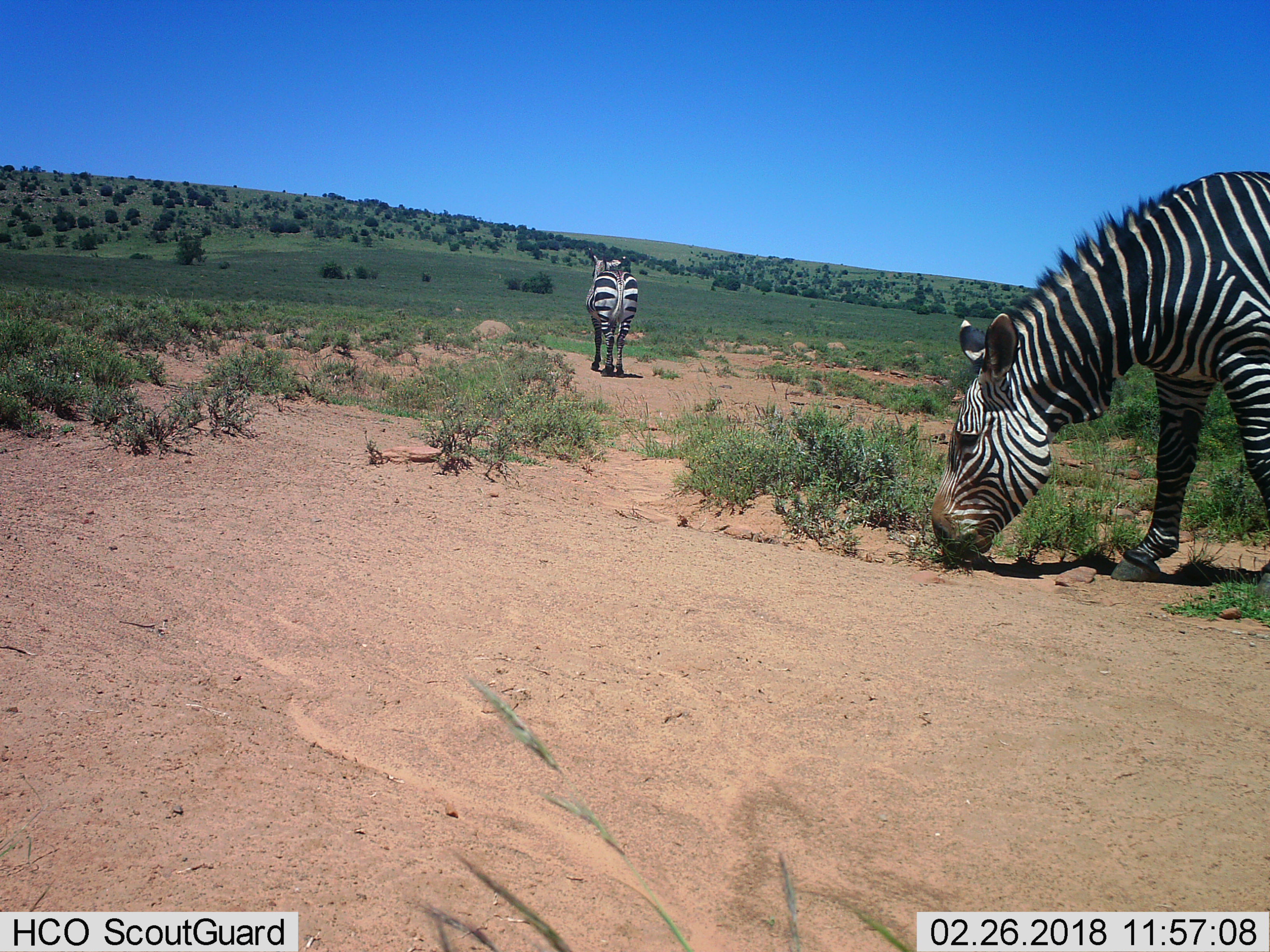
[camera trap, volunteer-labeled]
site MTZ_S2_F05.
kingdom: Animalia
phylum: Chordata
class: Mammalia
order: Perissodactyla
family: Equidae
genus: Equus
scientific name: Equus zebra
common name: mountain zebra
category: zebramountain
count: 2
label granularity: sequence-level